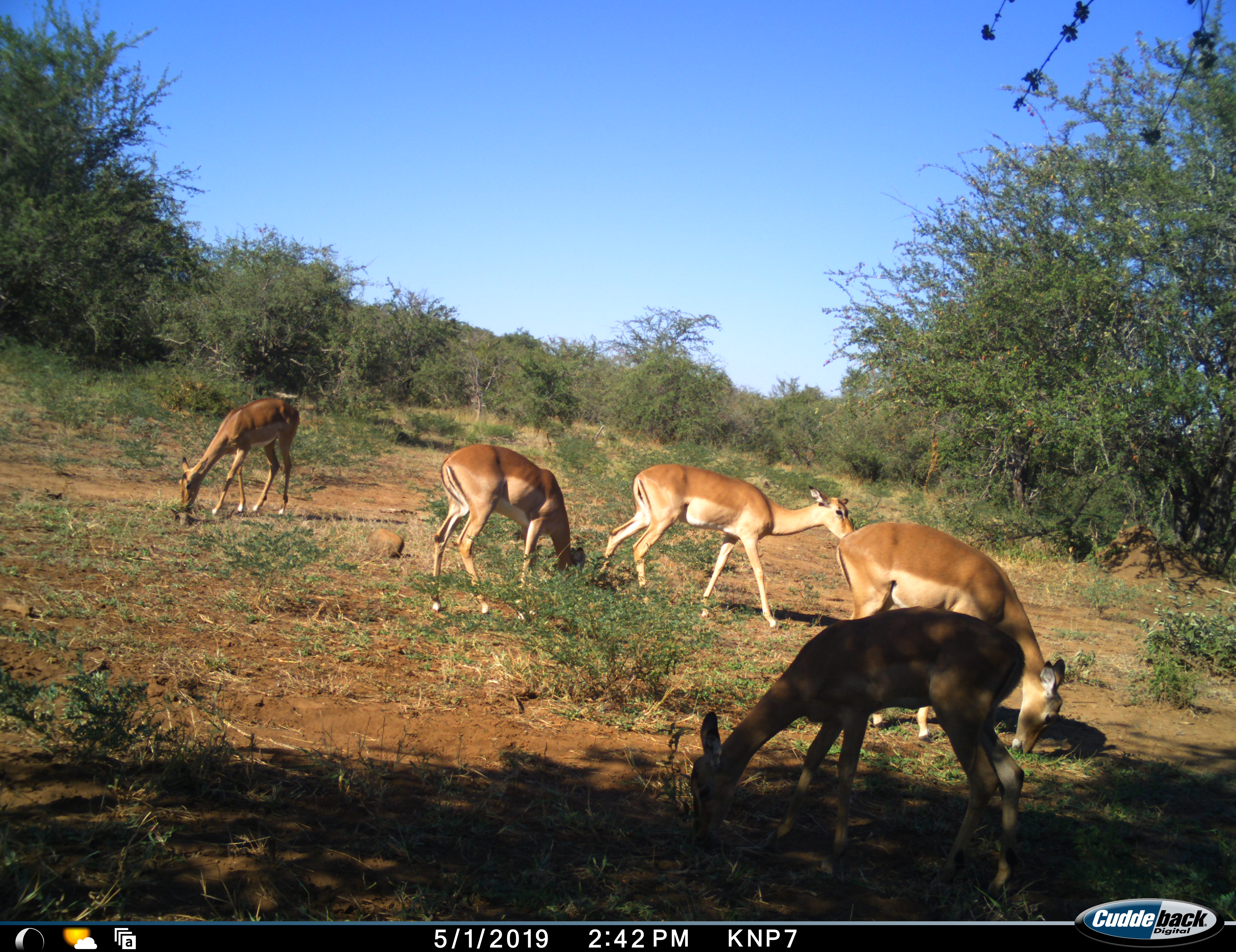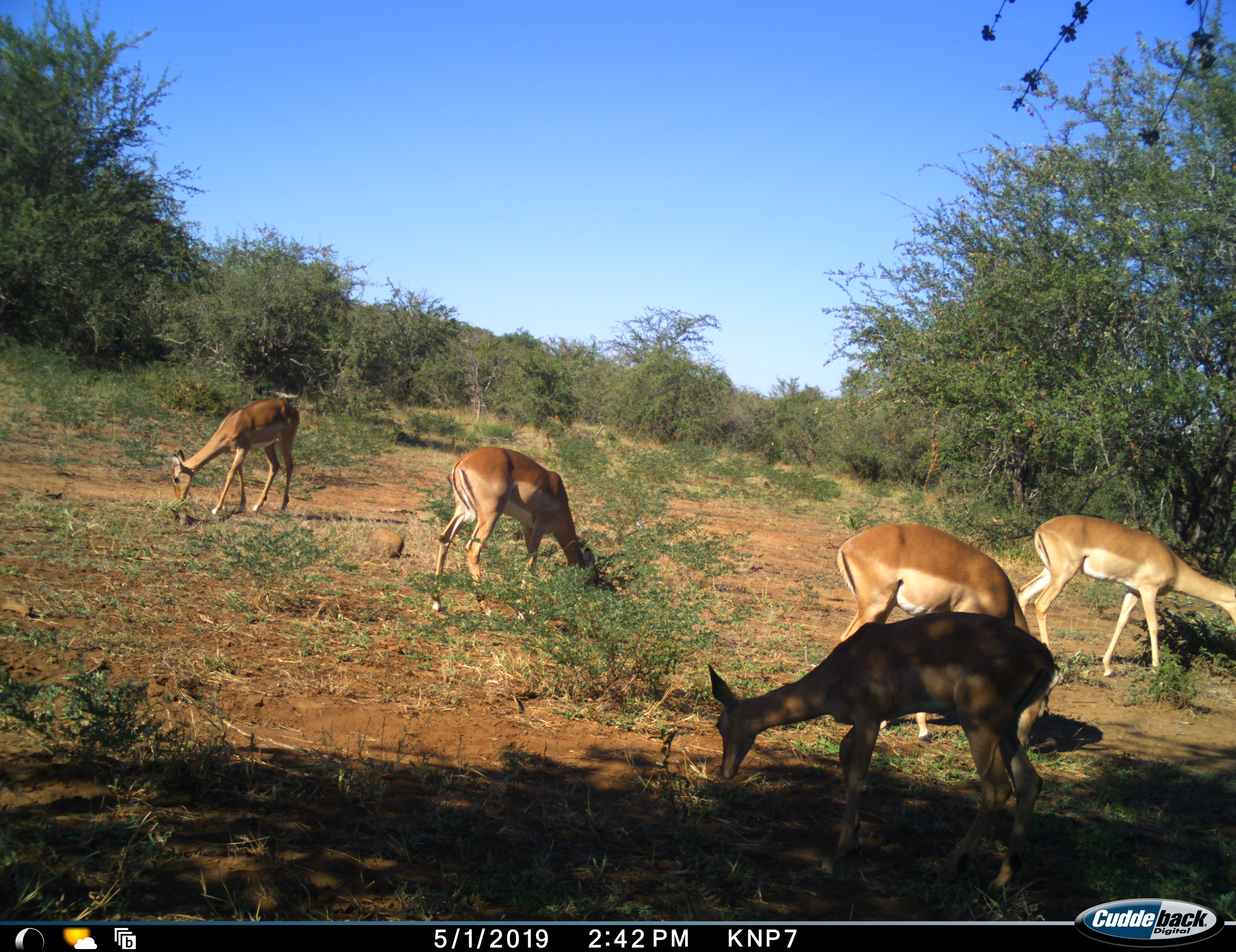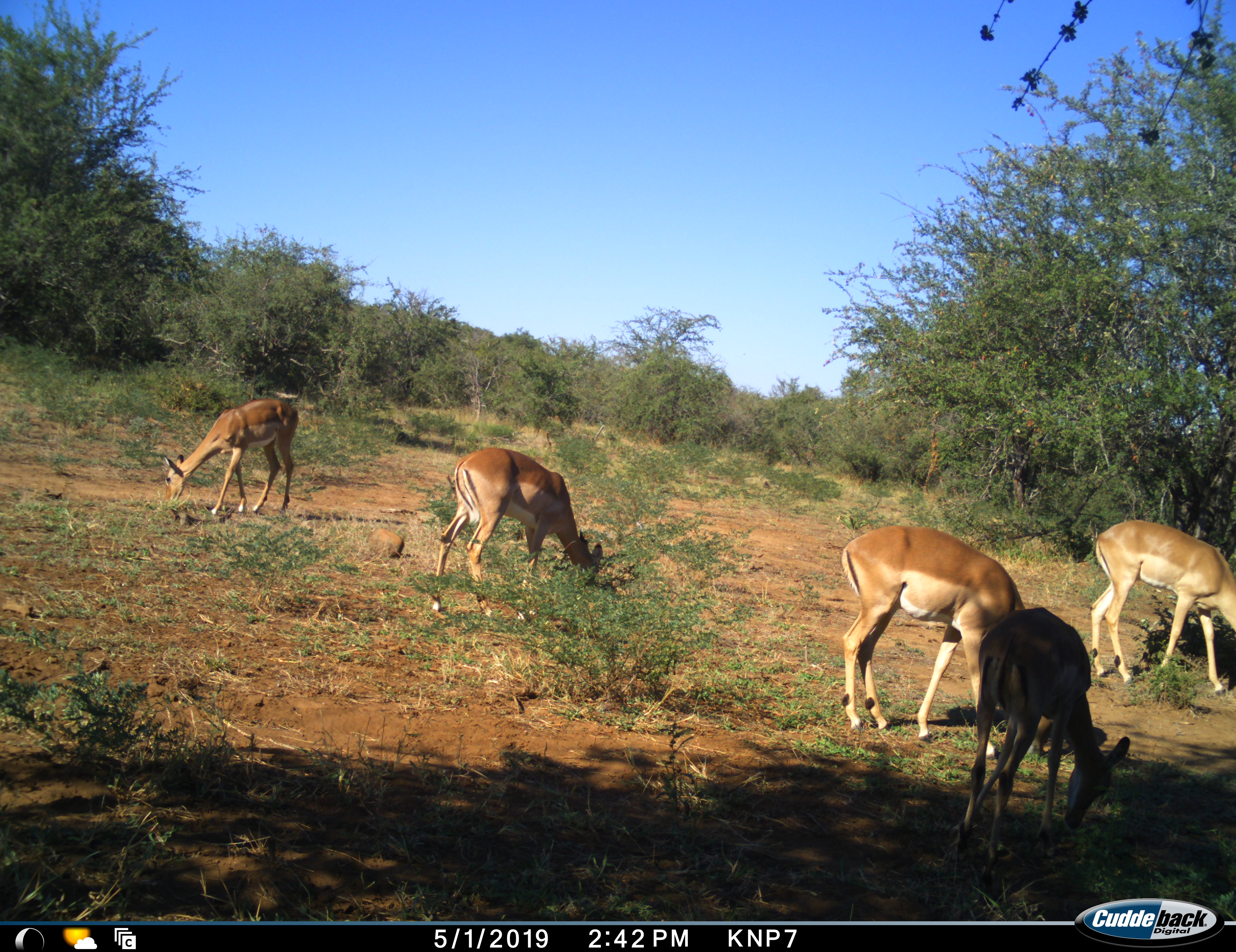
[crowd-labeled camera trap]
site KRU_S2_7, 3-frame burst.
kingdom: Animalia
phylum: Chordata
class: Mammalia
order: Artiodactyla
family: Bovidae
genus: Aepyceros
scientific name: Aepyceros melampus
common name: impala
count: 5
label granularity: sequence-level